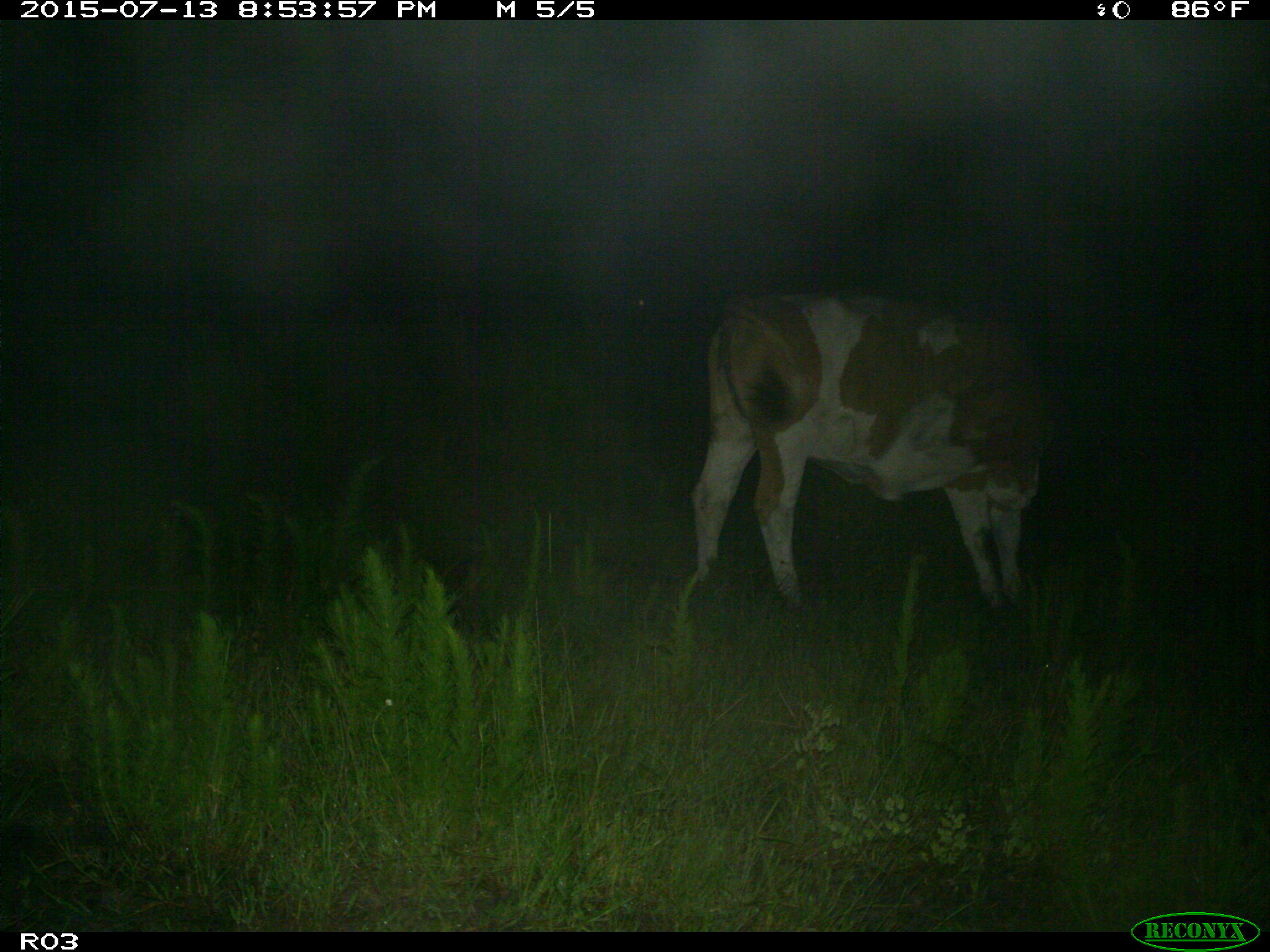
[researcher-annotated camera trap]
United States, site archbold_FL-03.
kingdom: Animalia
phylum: Chordata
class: Mammalia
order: Artiodactyla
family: Bovidae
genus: Bos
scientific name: Bos taurus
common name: domestic cow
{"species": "Bos taurus (domestic cow)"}